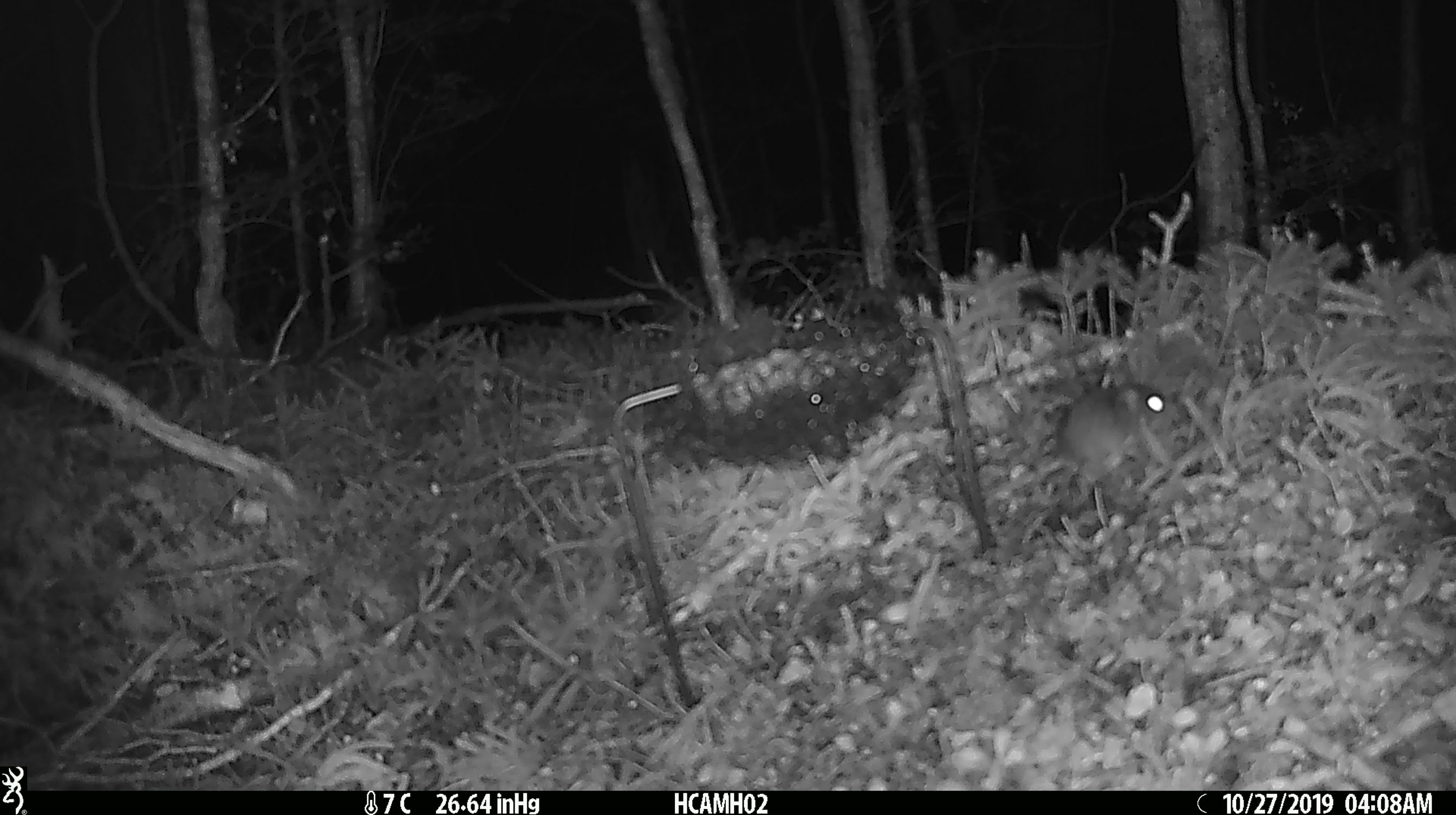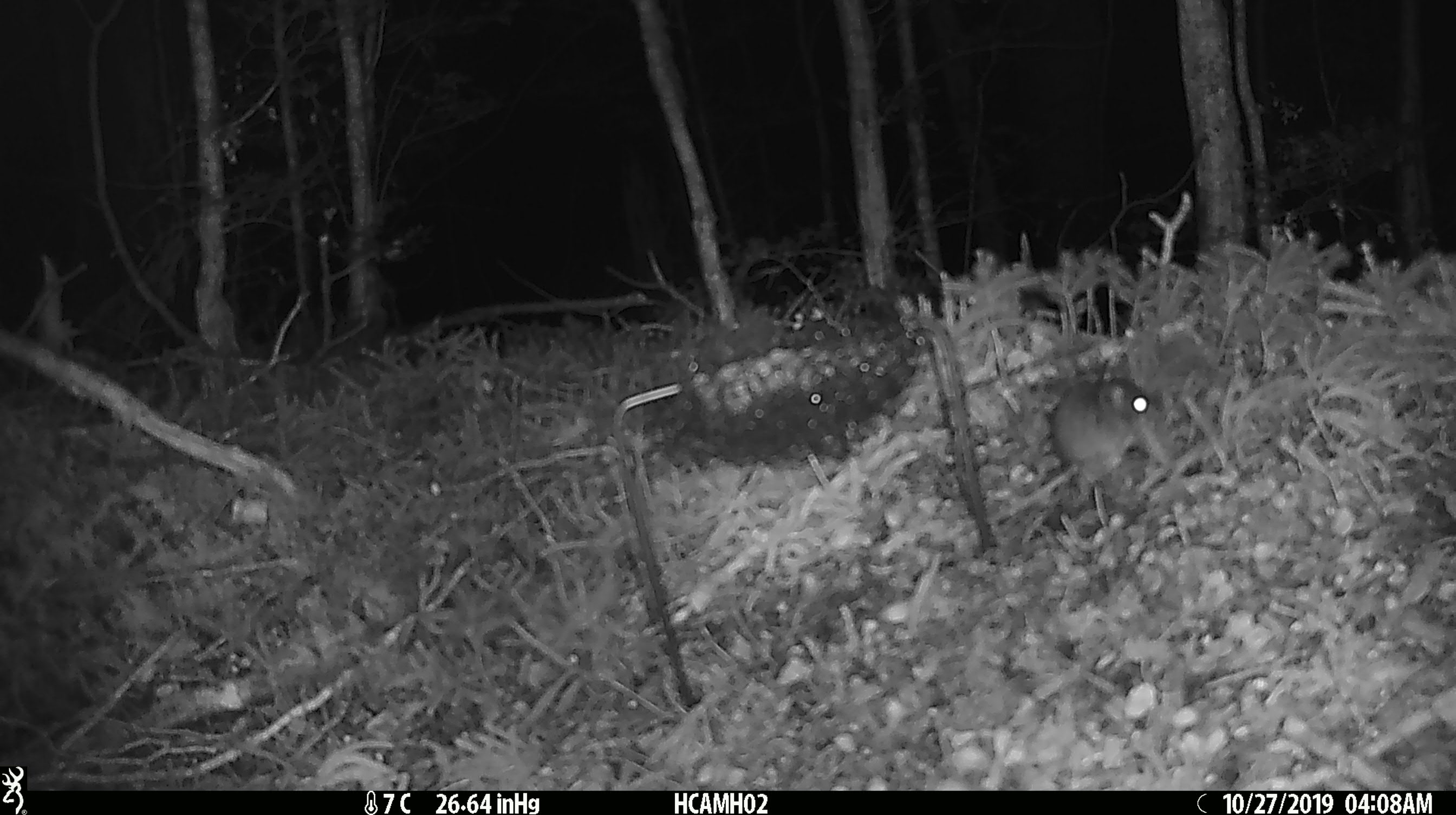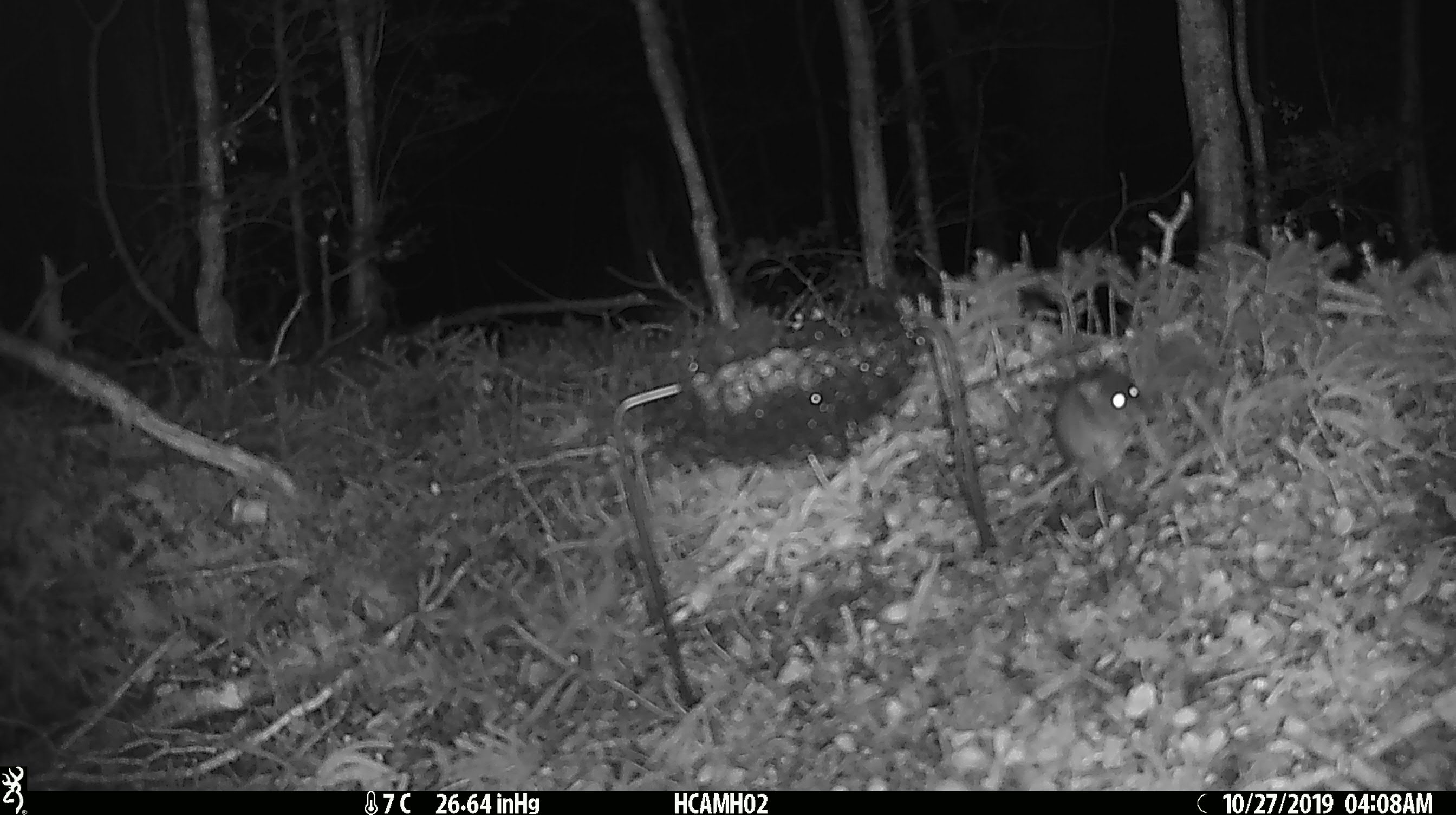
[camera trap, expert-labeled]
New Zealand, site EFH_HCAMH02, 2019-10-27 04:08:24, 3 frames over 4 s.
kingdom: Animalia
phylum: Chordata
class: Mammalia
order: Rodentia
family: Muridae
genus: Mus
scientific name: Mus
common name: mouse